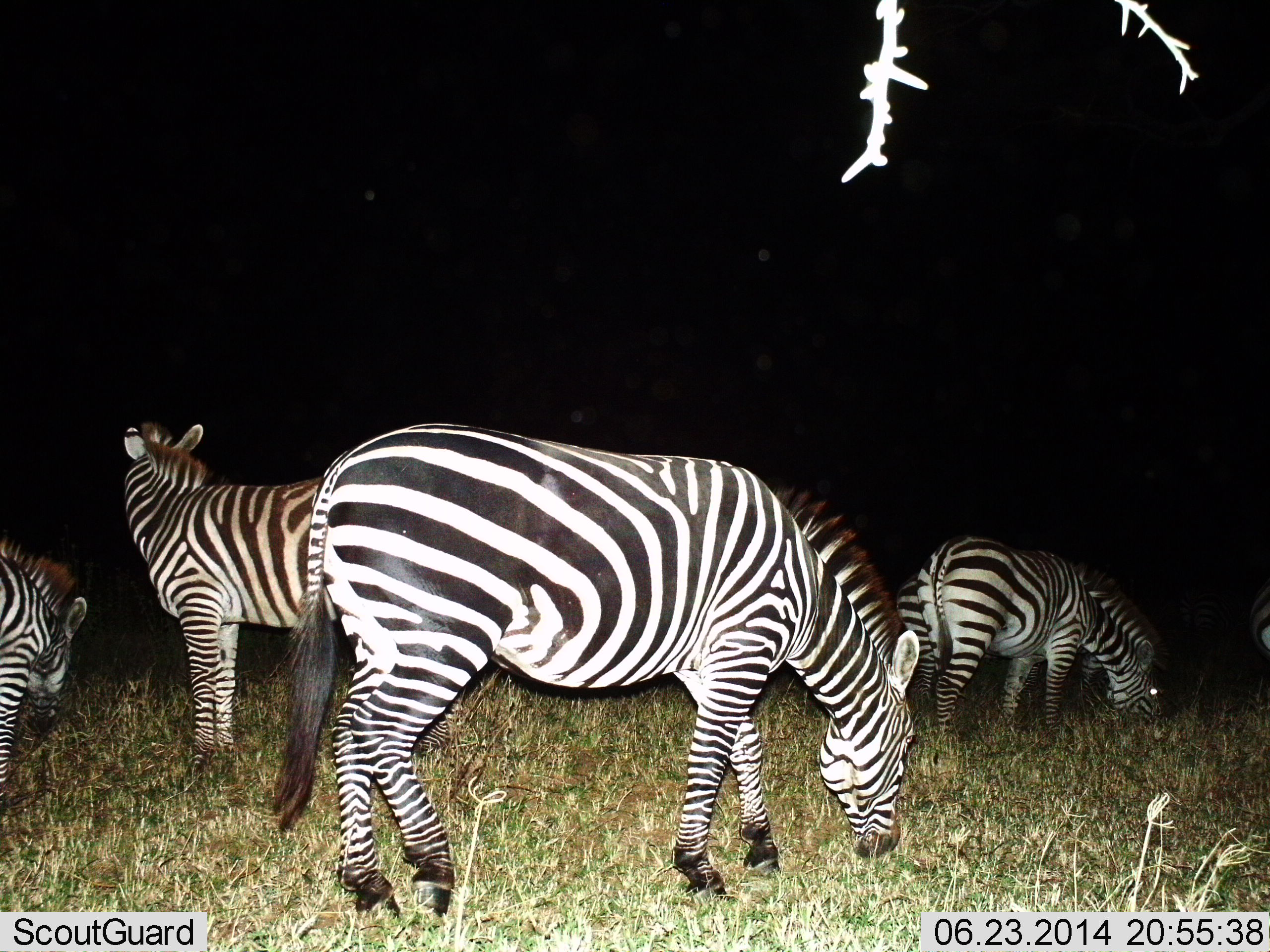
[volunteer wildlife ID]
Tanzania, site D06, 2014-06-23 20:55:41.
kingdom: Animalia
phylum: Chordata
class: Mammalia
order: Perissodactyla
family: Equidae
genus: Equus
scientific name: Equus quagga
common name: plains zebra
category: zebra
Zebra (plains zebra) (Equus quagga), count 5. Behavior (volunteer vote fractions): standing 60%, resting 0%, moving 10%, interacting 0%. Young present (vote fraction): 0%. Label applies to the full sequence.